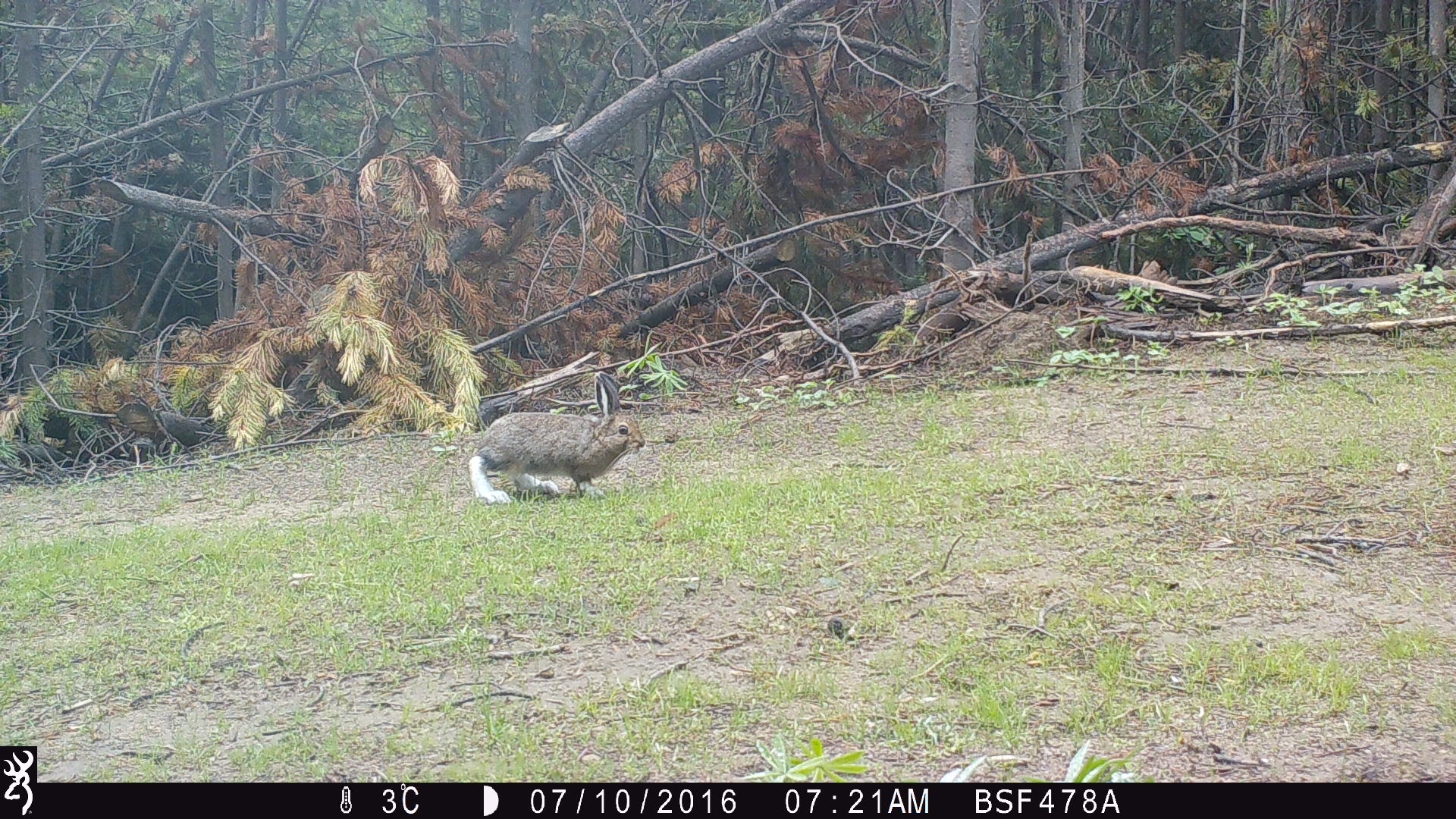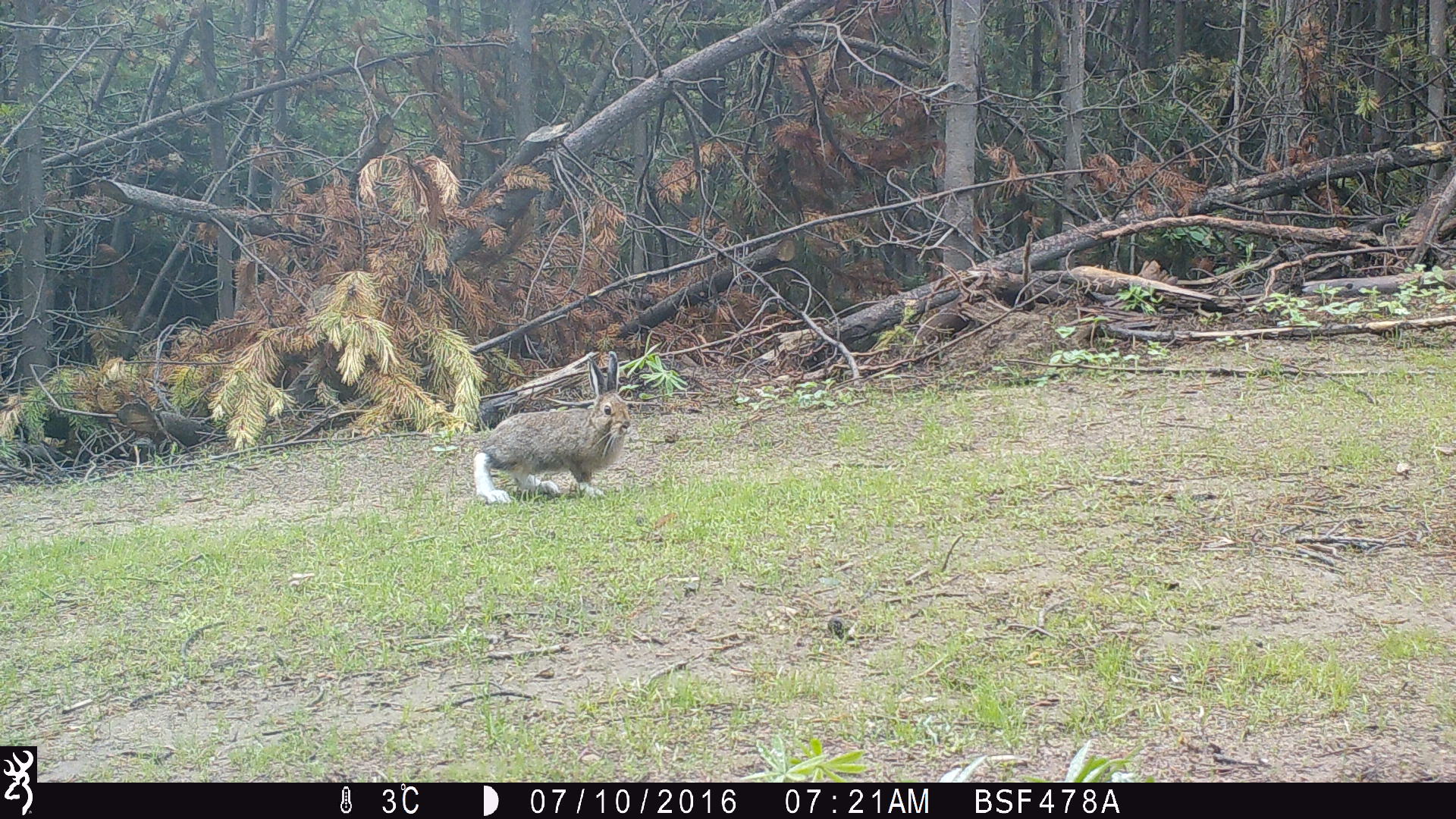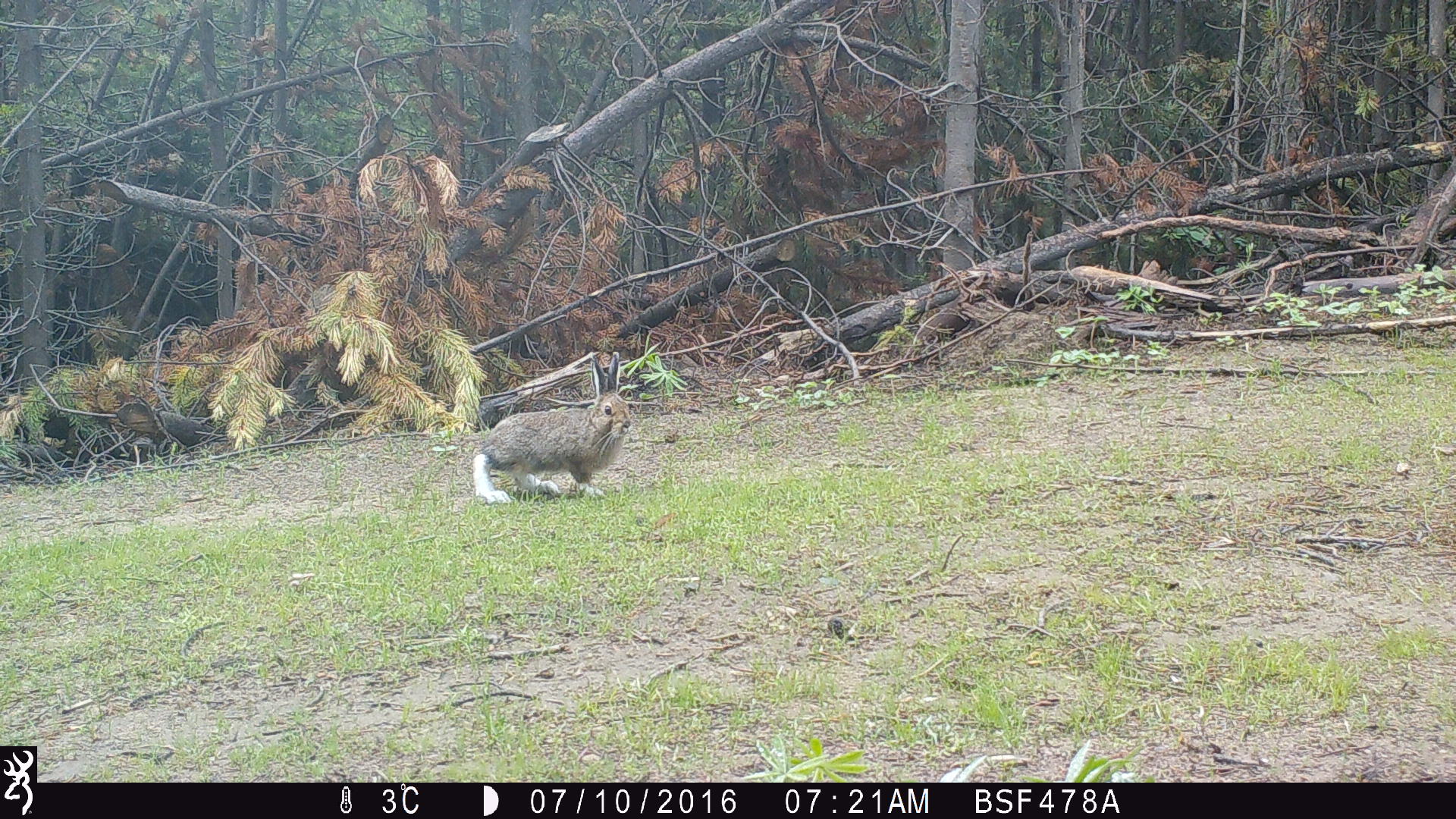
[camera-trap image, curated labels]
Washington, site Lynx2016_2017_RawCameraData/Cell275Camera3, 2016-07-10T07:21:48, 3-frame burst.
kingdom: Animalia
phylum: Chordata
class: Mammalia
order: Lagomorpha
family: Leporidae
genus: Lepus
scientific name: Lepus americanus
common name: snowshoe hare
Lepus americanus (snowshoe hare). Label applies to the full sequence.